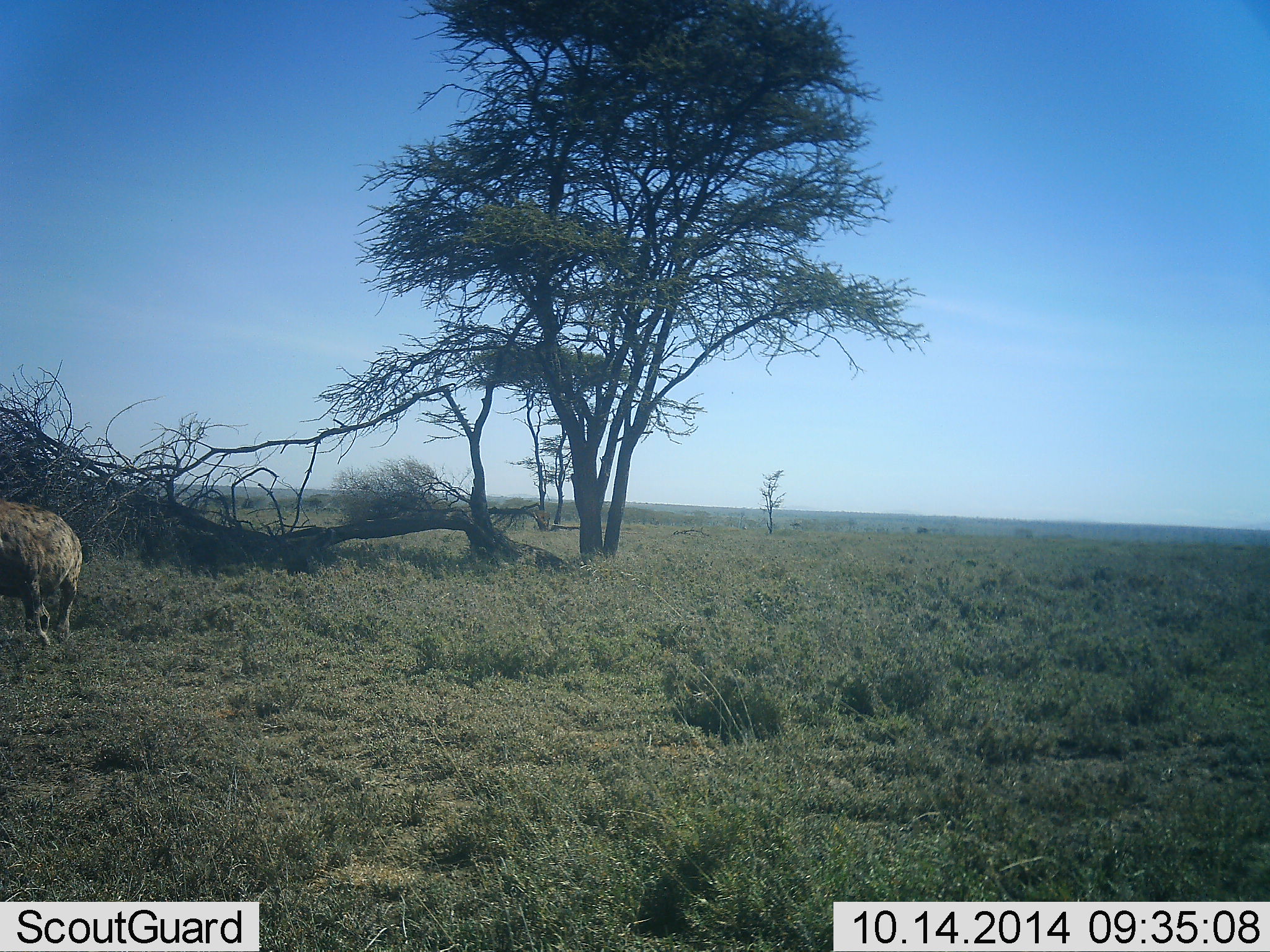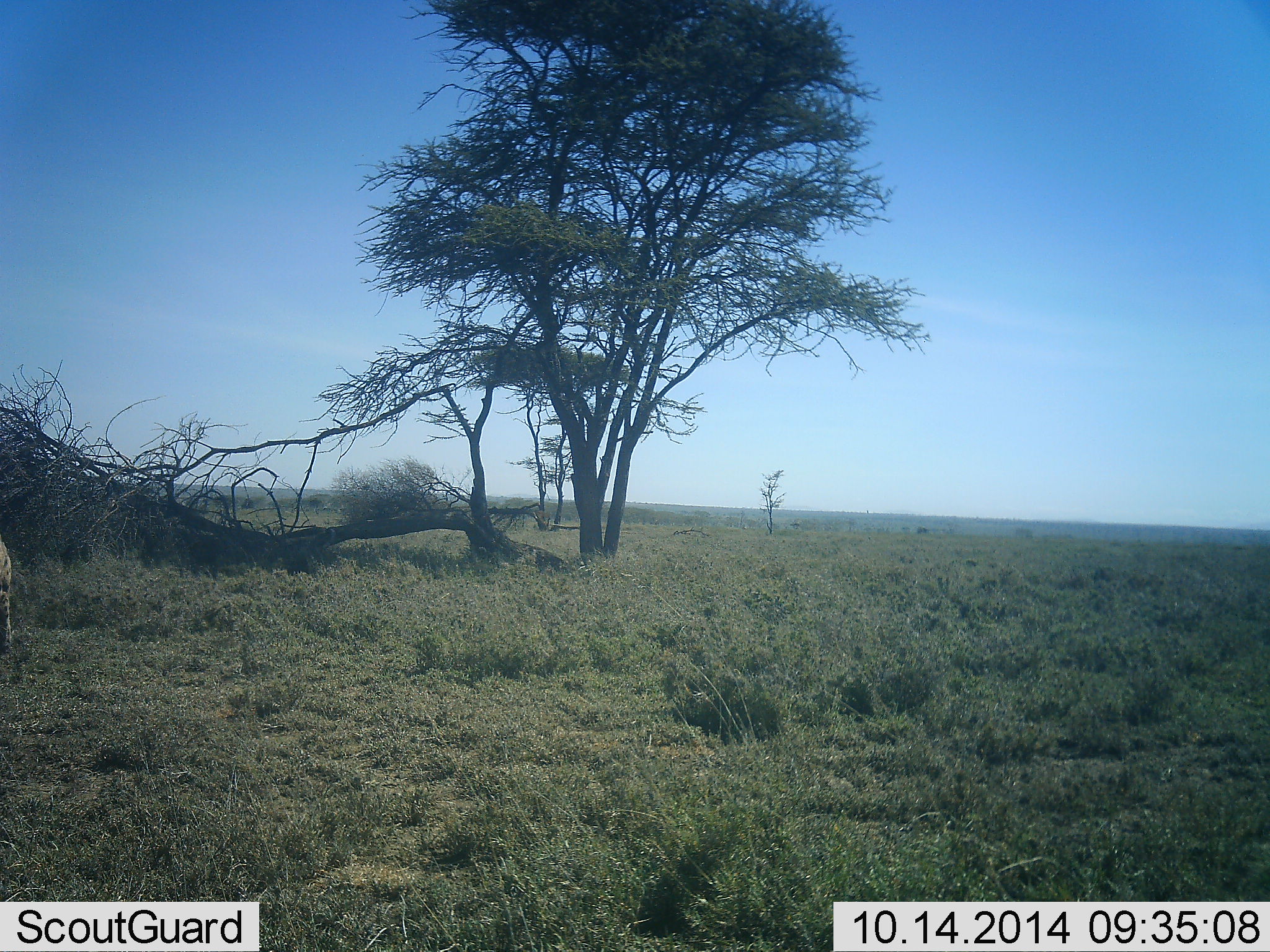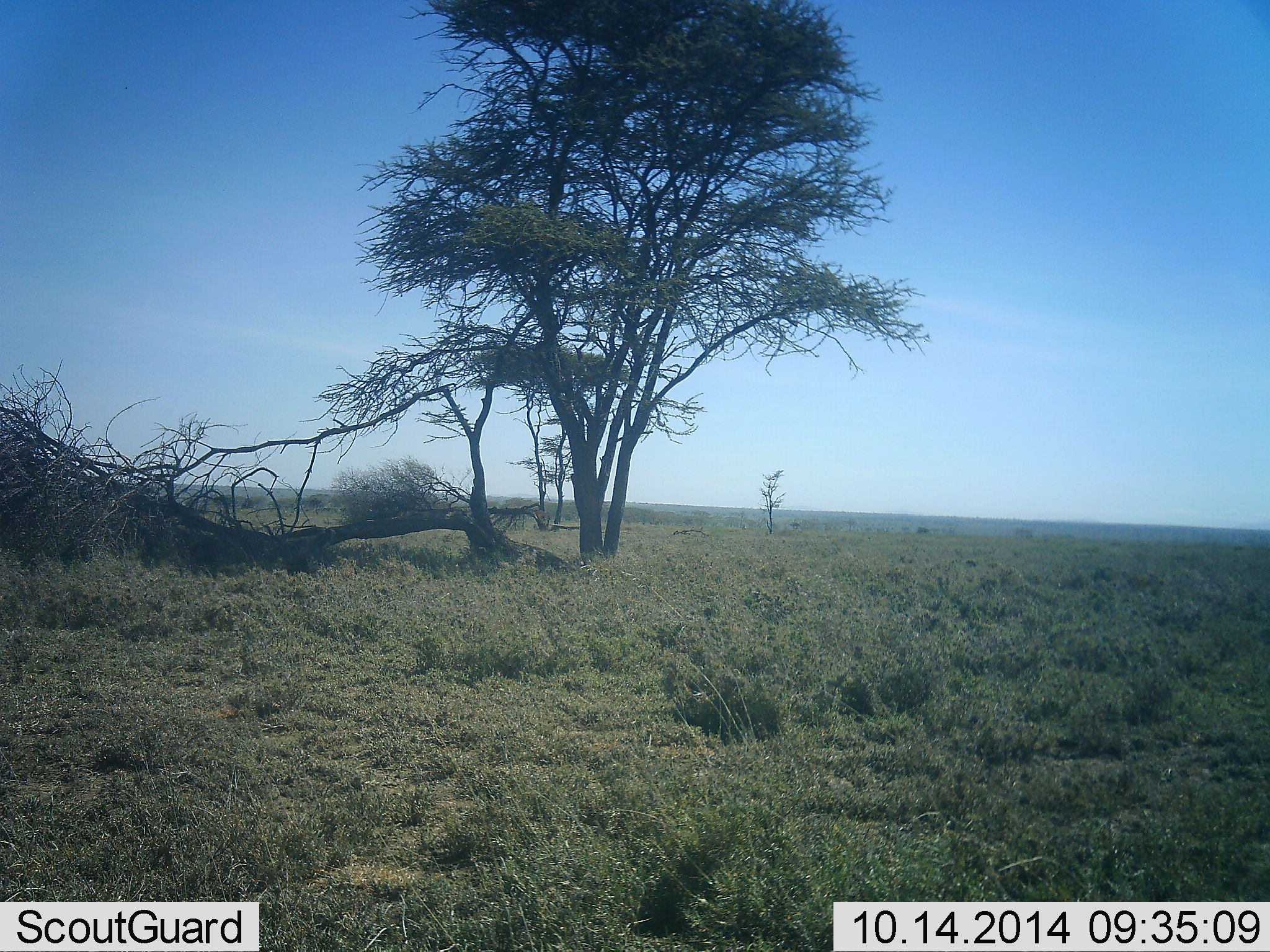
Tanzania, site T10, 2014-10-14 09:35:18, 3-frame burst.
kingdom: Animalia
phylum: Chordata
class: Mammalia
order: Carnivora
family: Hyaenidae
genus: Crocuta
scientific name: Crocuta crocuta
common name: spotted hyena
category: hyenaspotted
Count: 1.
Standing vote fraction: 10%.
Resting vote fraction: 0%.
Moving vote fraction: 100%.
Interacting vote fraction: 0%.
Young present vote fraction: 0%.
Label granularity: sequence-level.